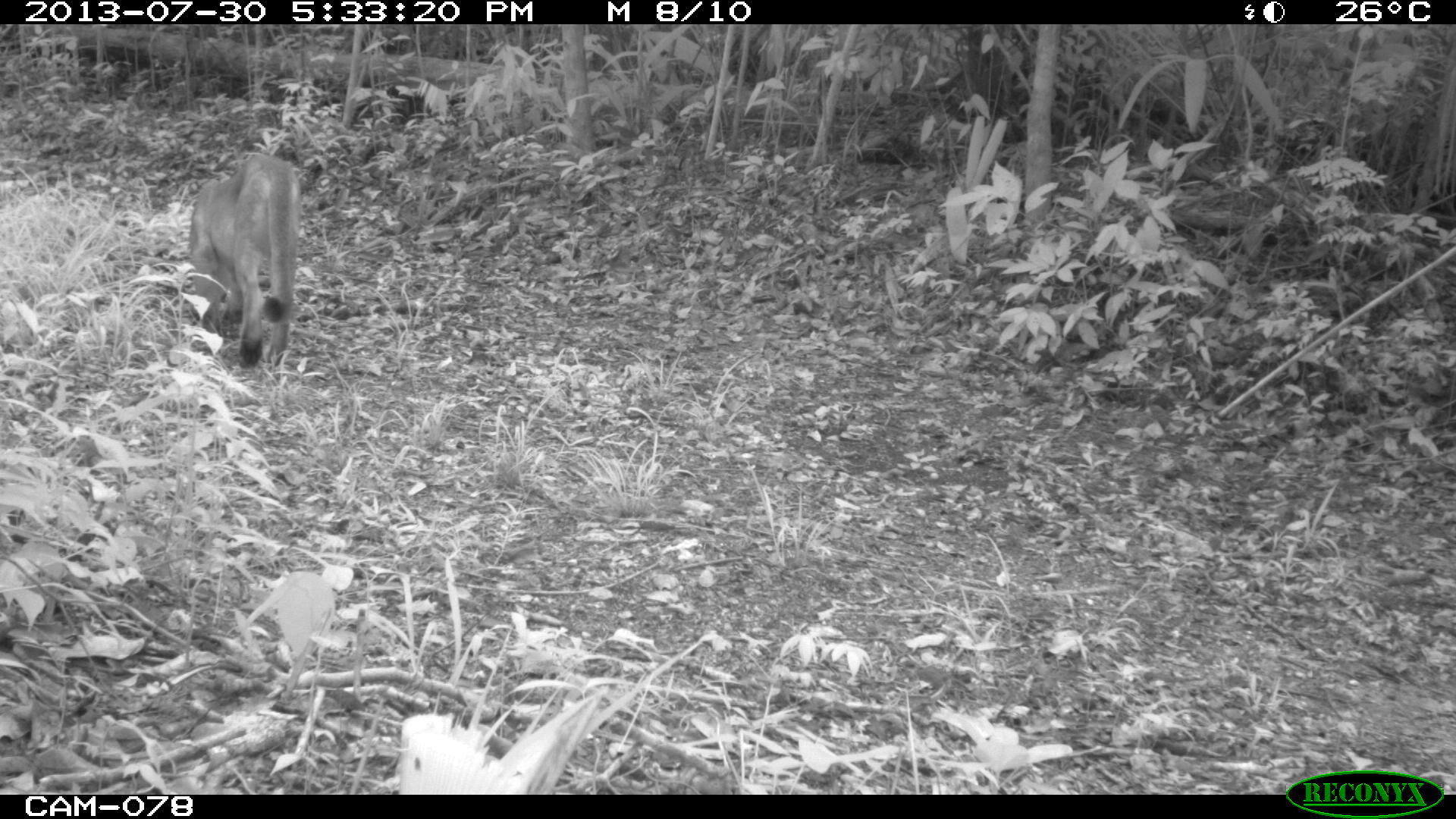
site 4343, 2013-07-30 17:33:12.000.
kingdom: Animalia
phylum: Chordata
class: Mammalia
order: Carnivora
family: Felidae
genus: Puma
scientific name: Puma concolor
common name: mountain lion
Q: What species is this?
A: Puma concolor (mountain lion).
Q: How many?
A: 1.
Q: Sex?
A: Male.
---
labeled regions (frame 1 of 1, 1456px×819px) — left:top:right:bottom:
puma concolor: 189:152:300:366